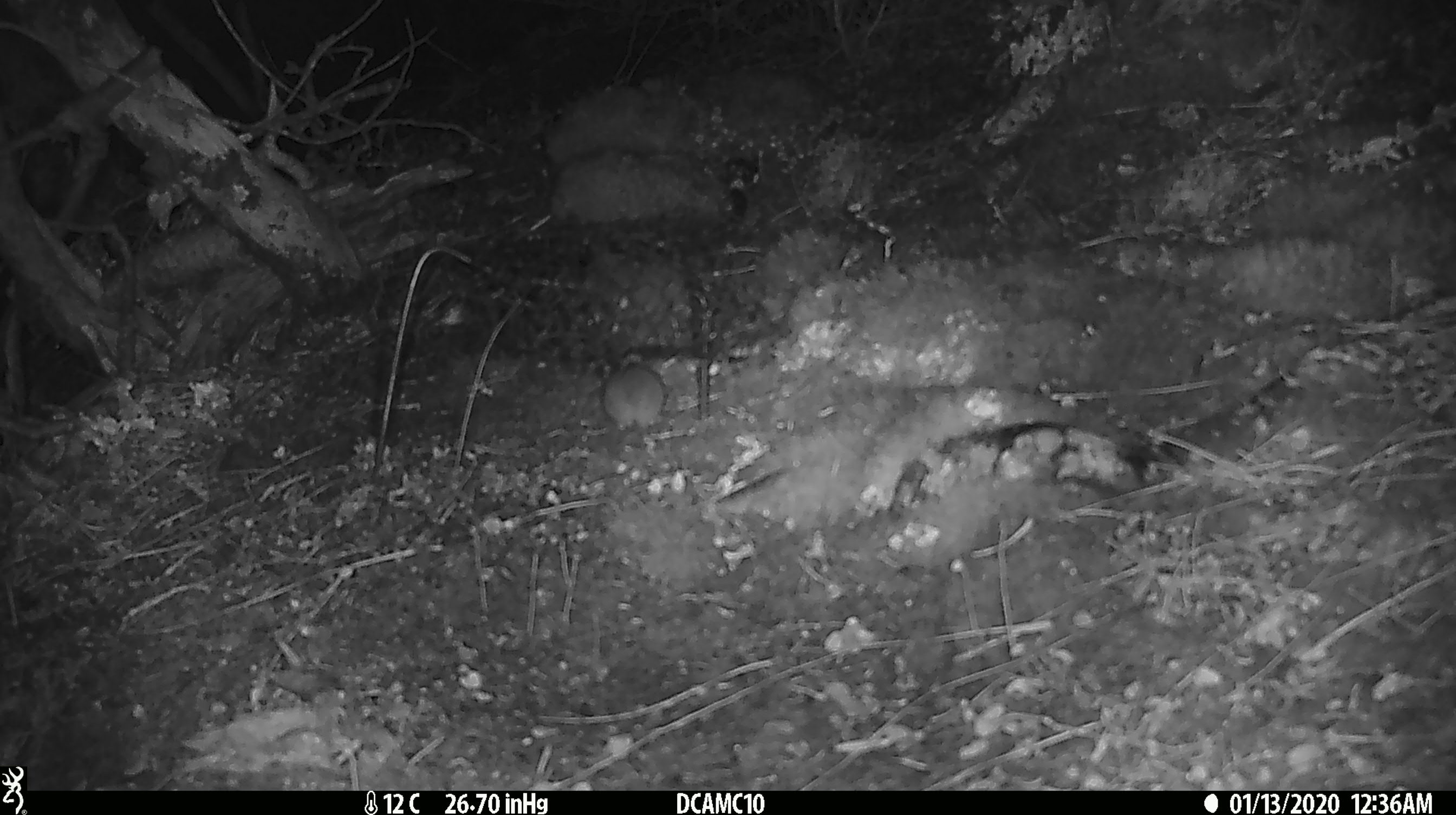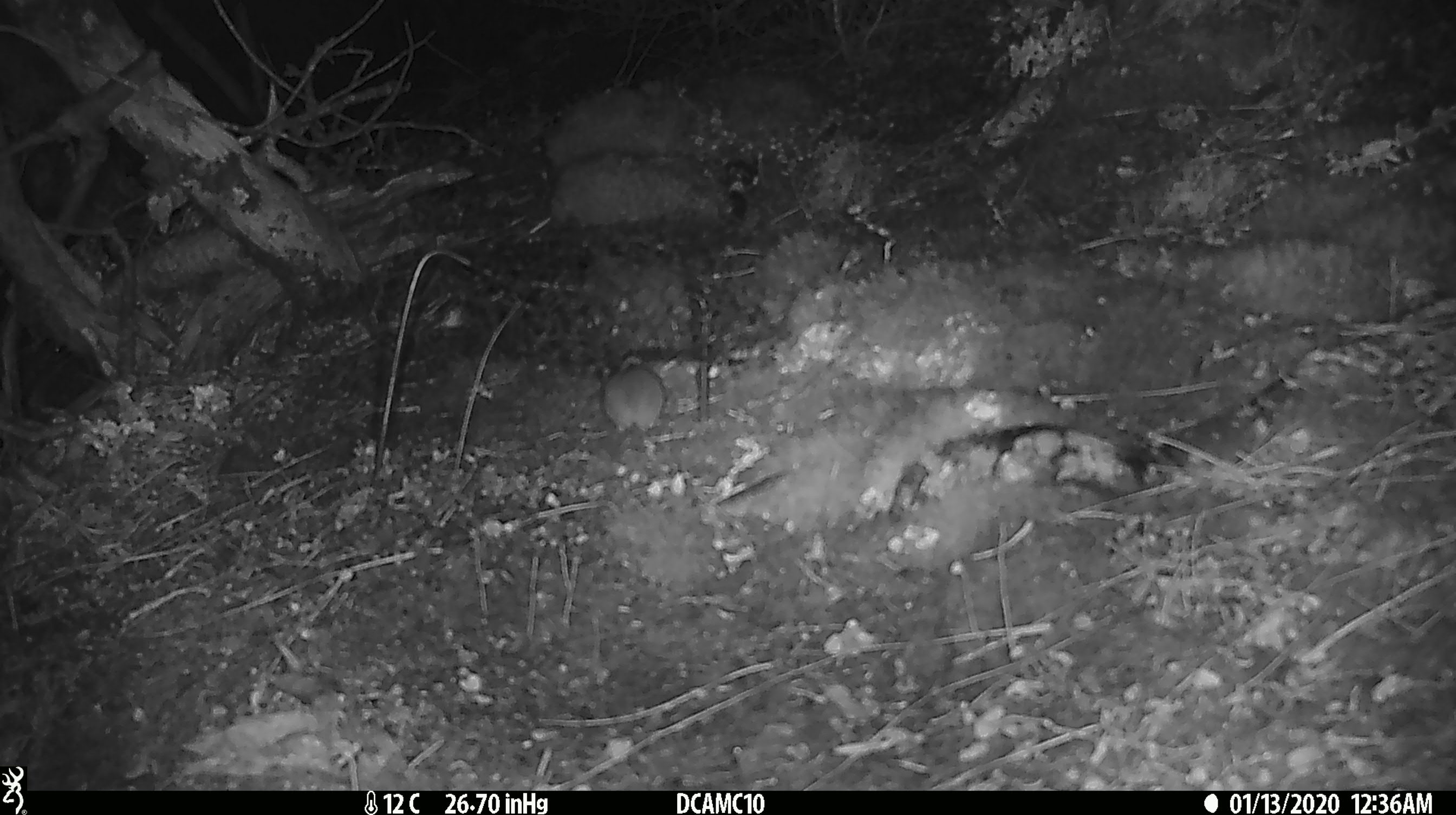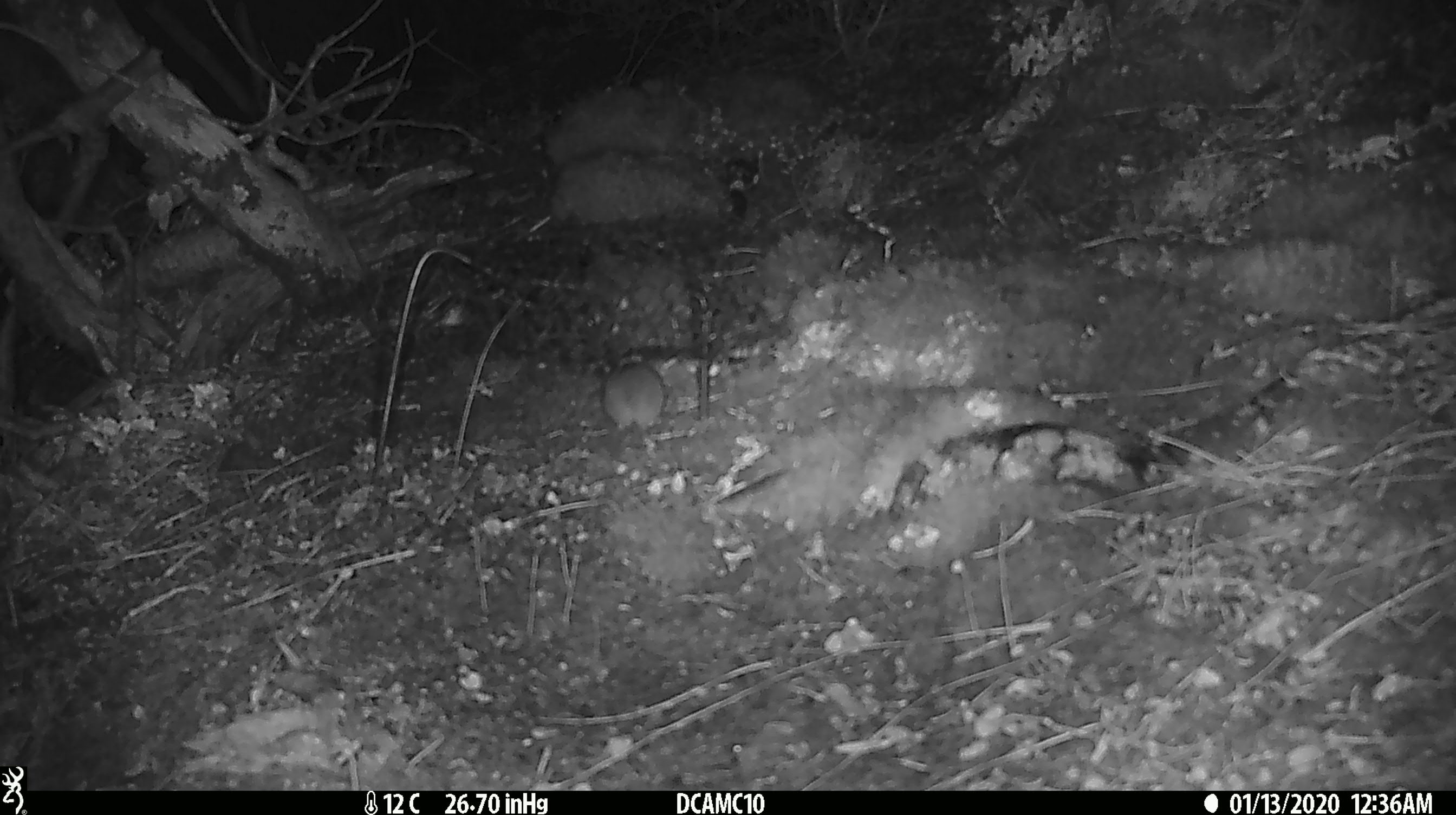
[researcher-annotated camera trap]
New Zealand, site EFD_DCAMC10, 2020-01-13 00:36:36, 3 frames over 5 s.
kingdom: Animalia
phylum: Chordata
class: Mammalia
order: Rodentia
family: Muridae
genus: Mus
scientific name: Mus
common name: mouse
Mouse (Mus).